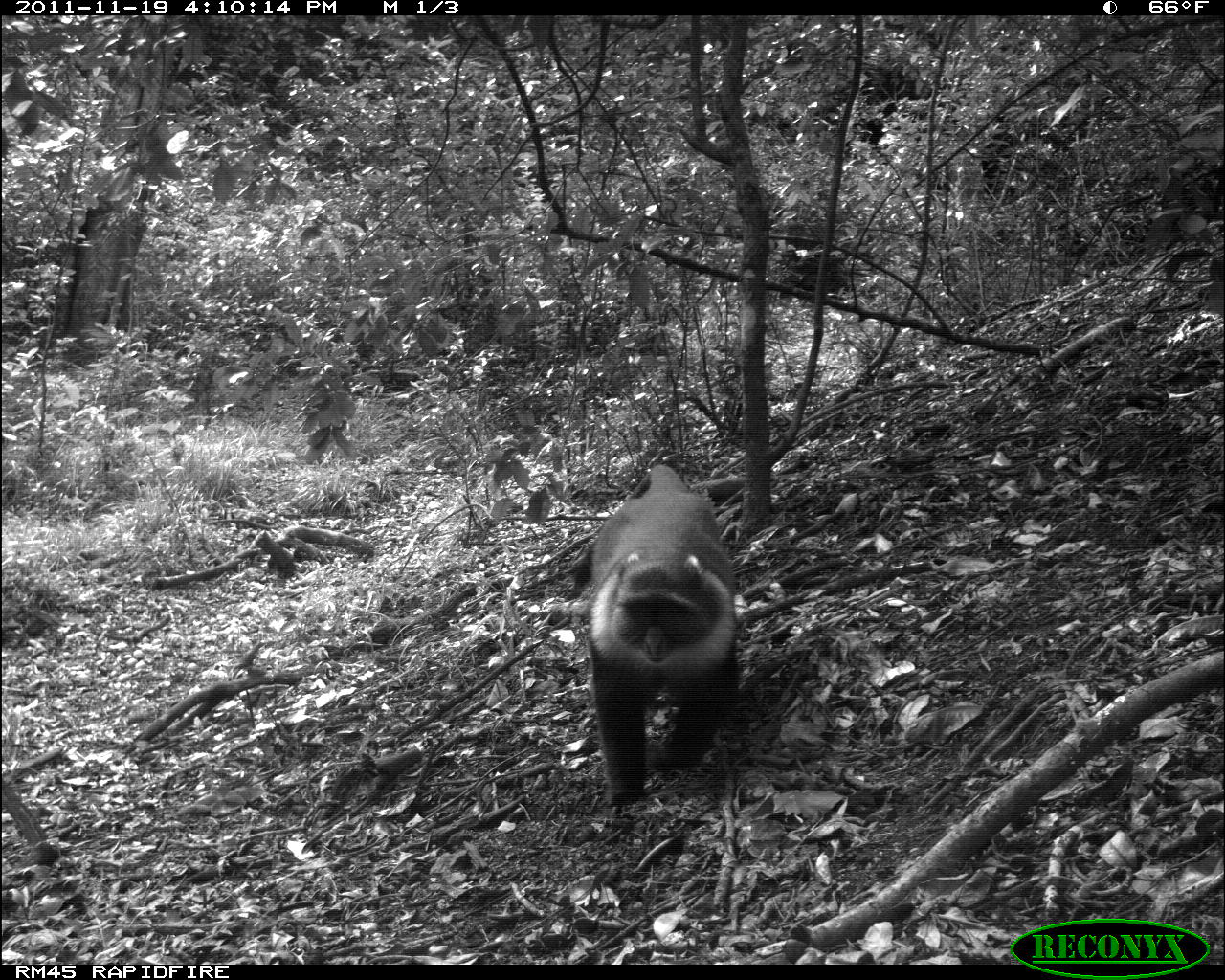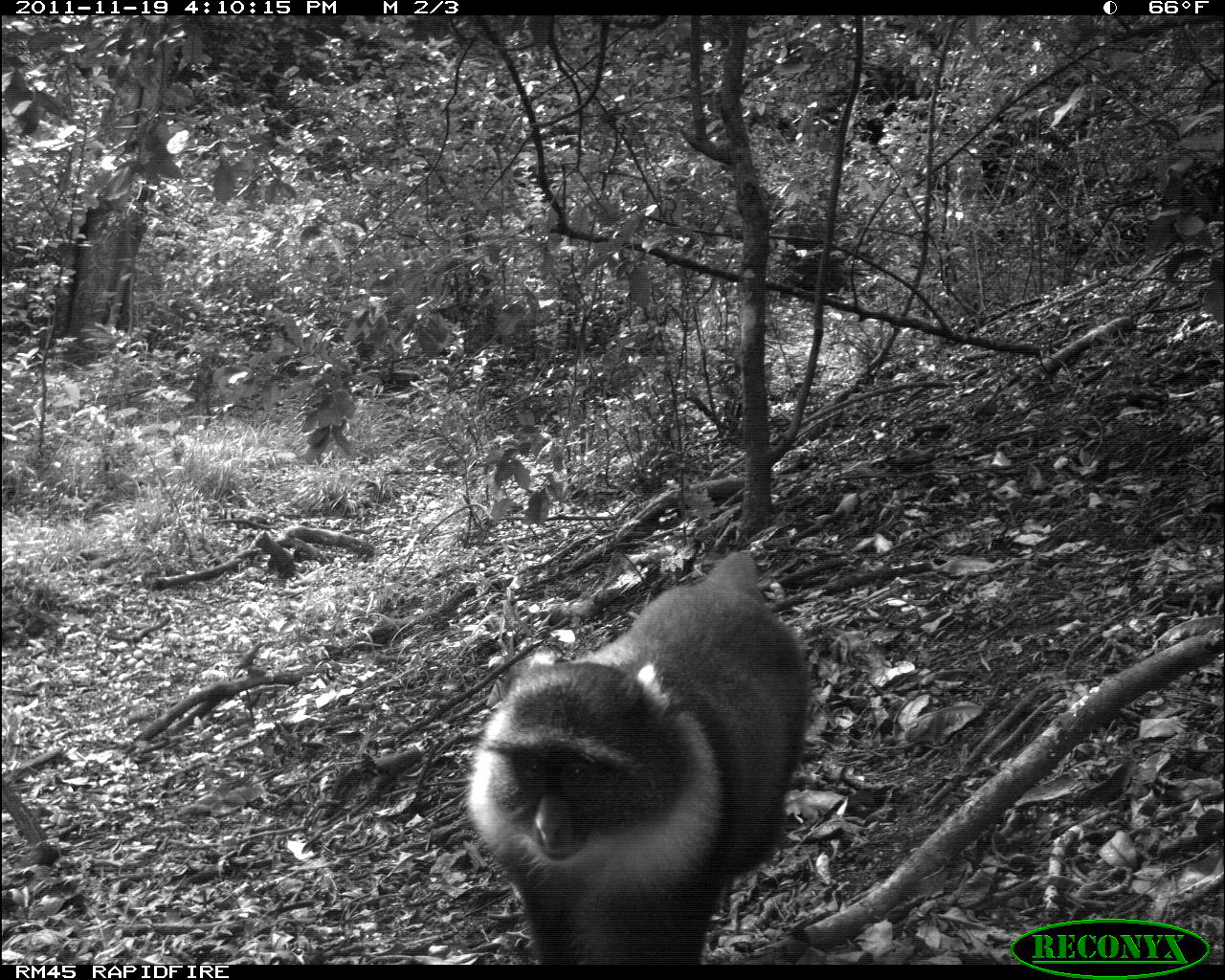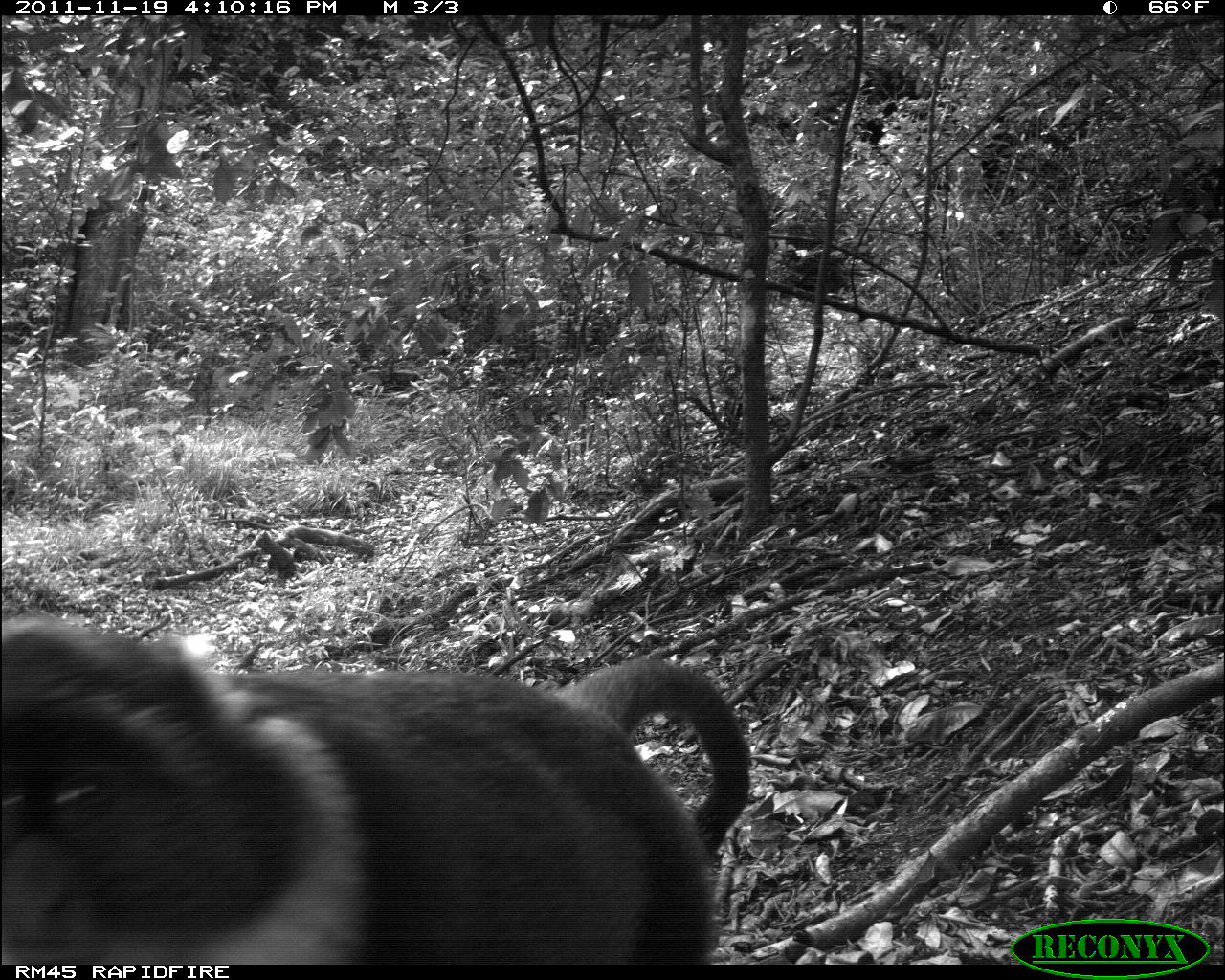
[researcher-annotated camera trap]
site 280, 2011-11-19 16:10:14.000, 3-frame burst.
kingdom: Animalia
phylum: Chordata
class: Mammalia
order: Primates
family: Cercopithecidae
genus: Cercopithecus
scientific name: Cercopithecus erythrogaster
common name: sykes  monkey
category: cercopithecus albogularis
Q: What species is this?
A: Cercopithecus albogularis (sykes  monkey) (Cercopithecus erythrogaster).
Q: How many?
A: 1.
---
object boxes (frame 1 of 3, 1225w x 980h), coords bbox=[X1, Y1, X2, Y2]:
cercopithecus albogularis: bbox=[569, 465, 738, 807]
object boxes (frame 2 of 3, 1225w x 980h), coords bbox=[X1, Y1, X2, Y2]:
cercopithecus albogularis: bbox=[462, 550, 813, 965]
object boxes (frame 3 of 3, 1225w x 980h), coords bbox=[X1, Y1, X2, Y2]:
cercopithecus albogularis: bbox=[0, 613, 751, 960]